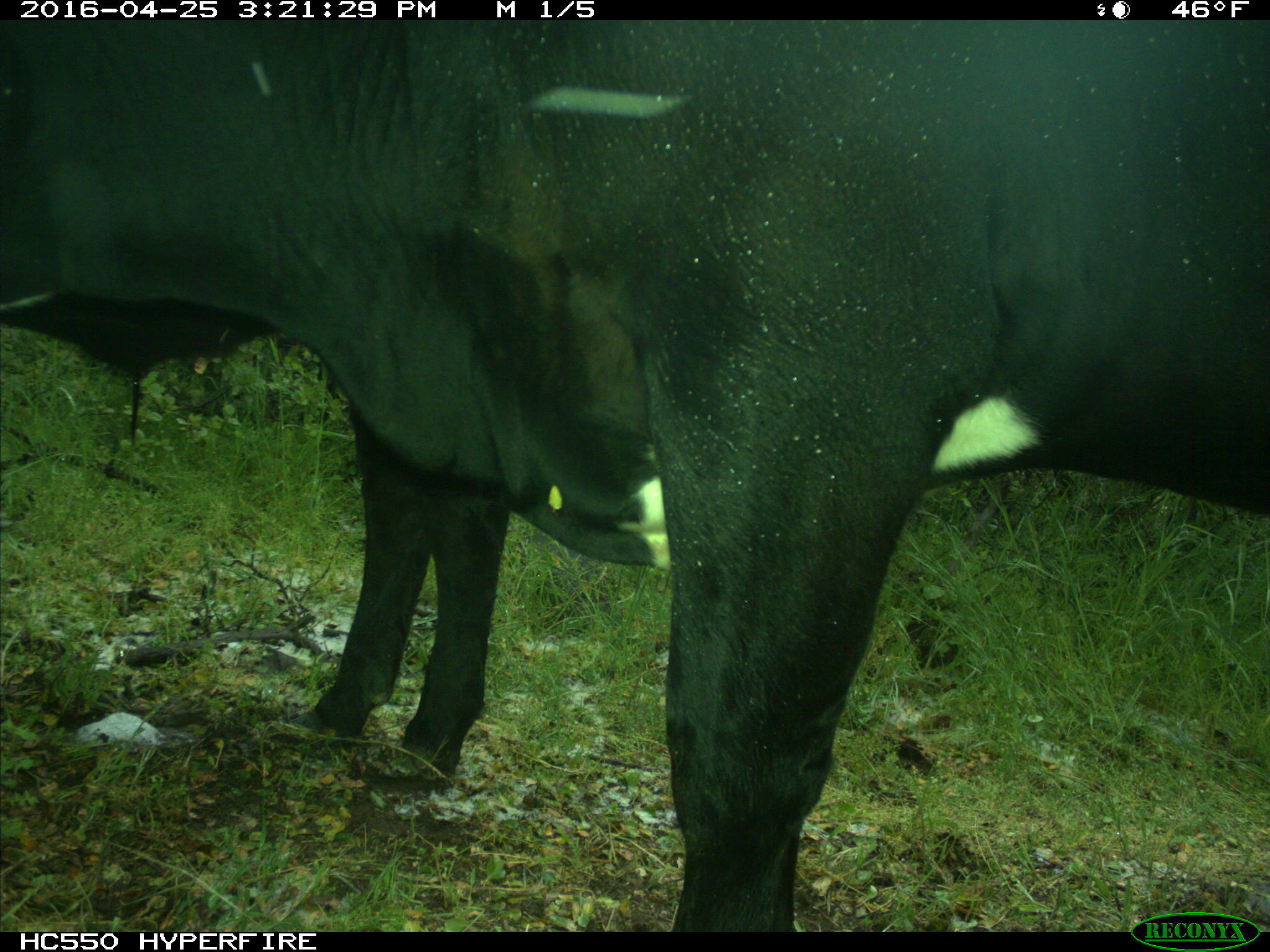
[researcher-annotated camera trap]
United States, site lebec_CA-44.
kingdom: Animalia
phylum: Chordata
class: Mammalia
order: Artiodactyla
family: Bovidae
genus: Bos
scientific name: Bos taurus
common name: domestic cow